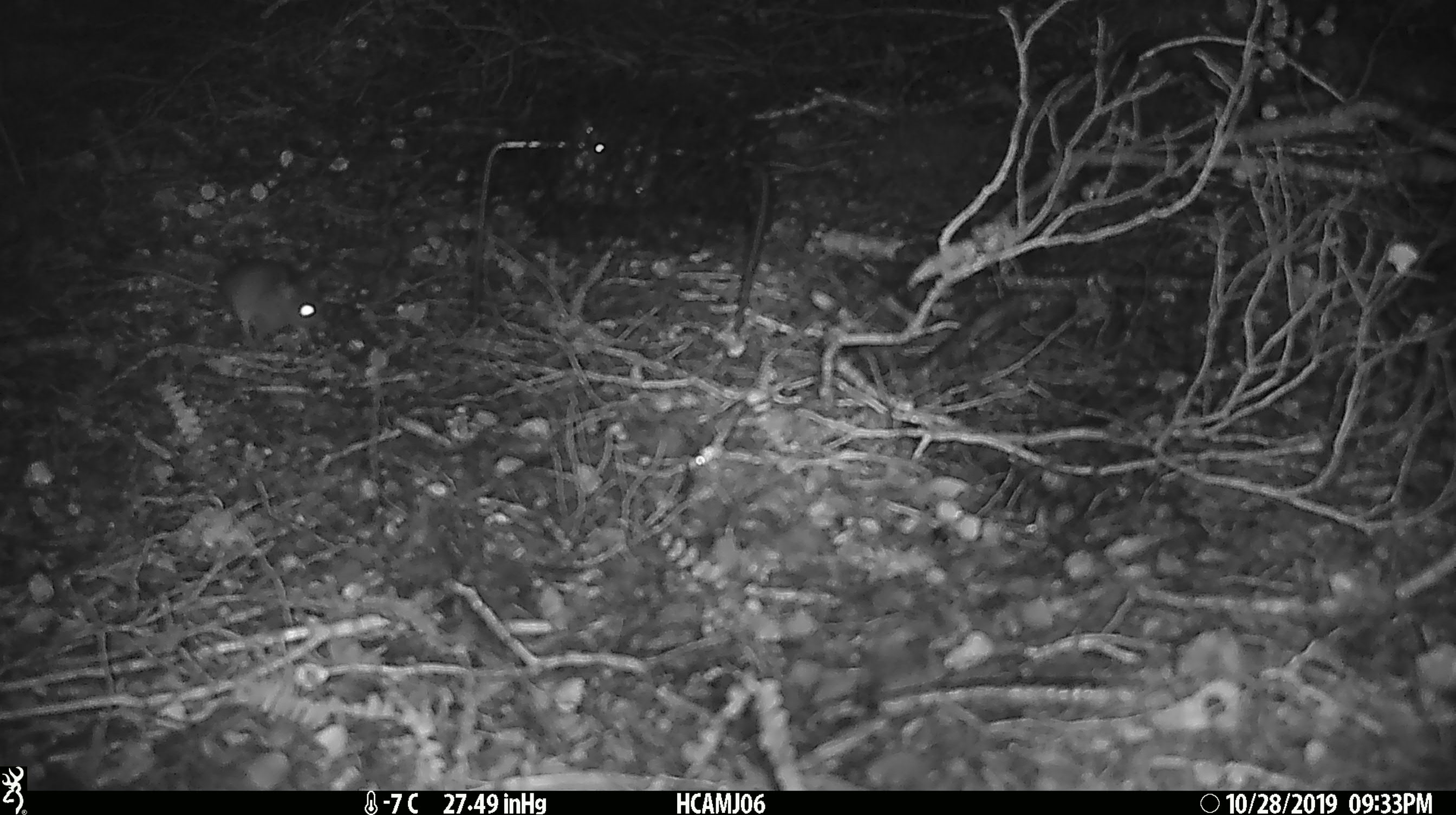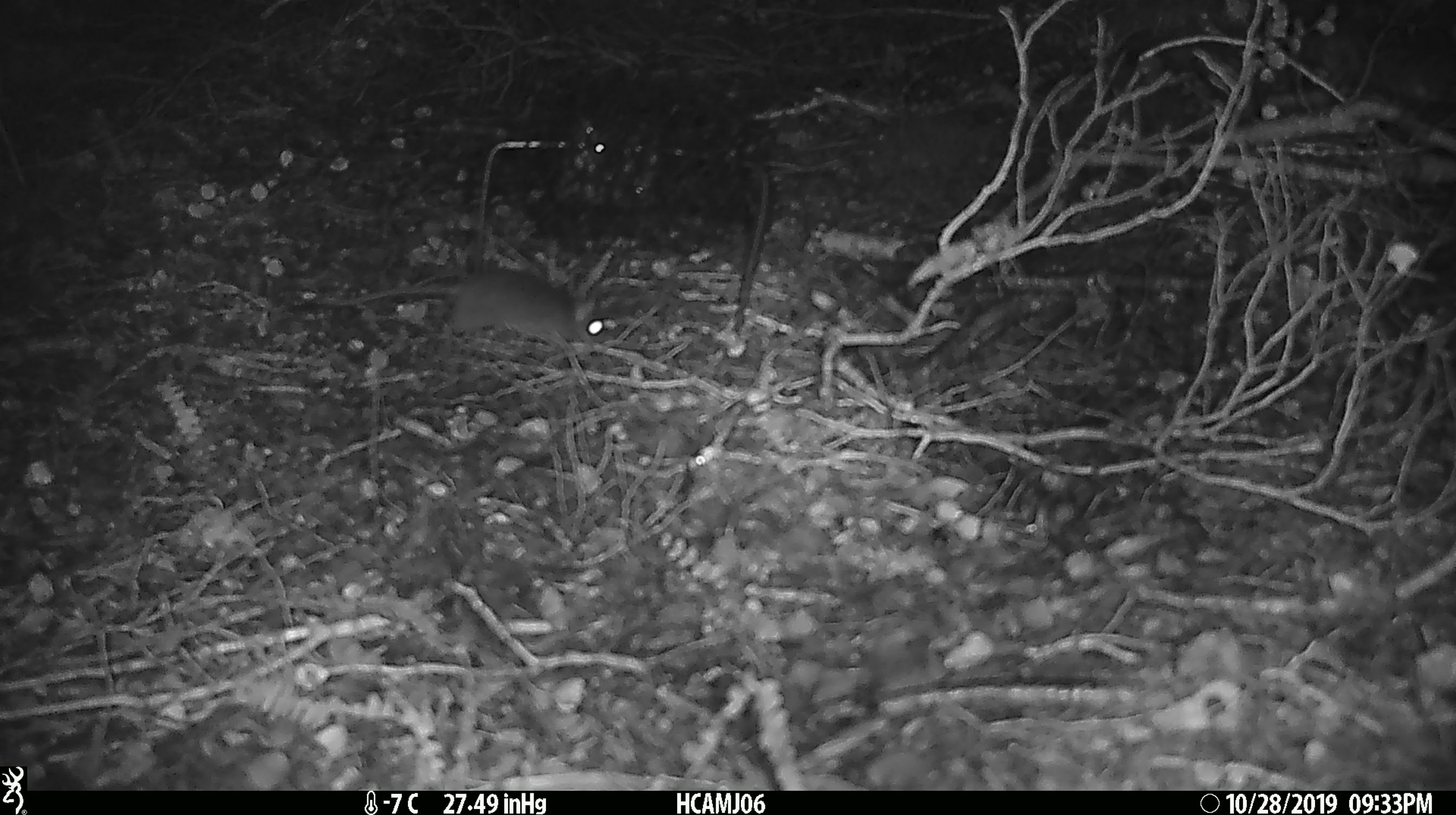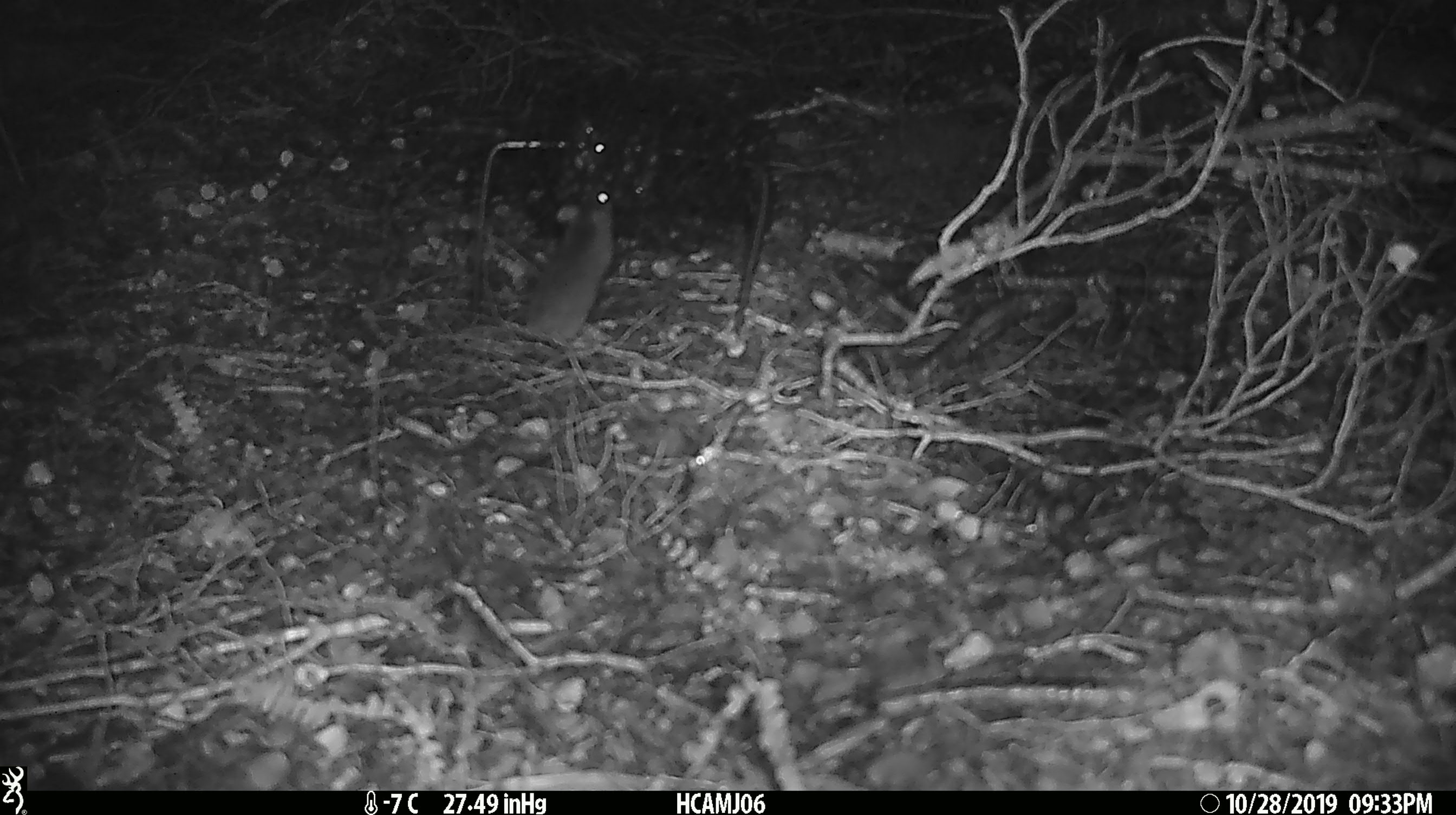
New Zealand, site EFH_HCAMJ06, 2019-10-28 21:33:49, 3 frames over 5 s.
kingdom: Animalia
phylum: Chordata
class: Mammalia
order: Rodentia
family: Muridae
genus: Mus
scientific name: Mus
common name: mouse